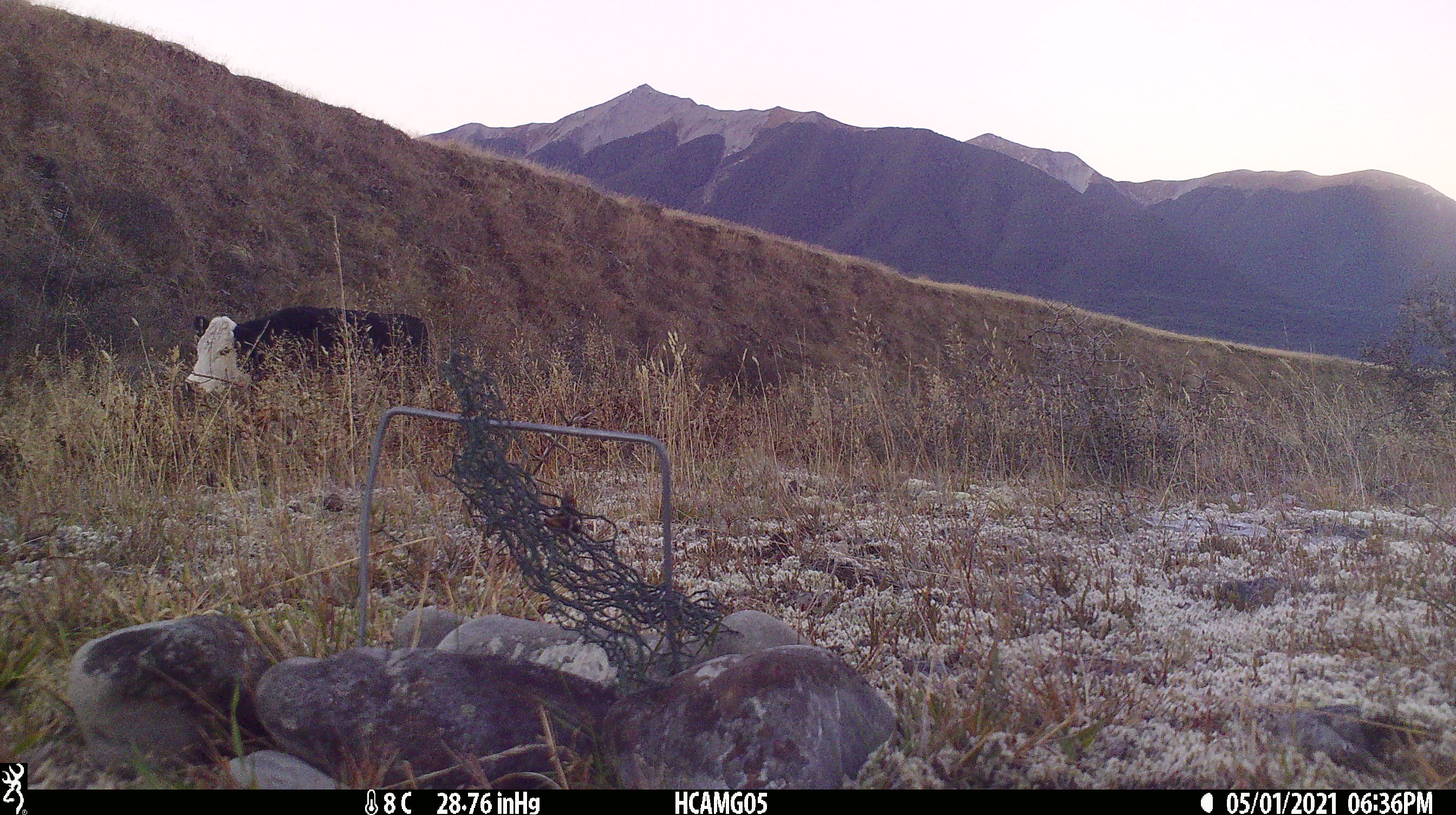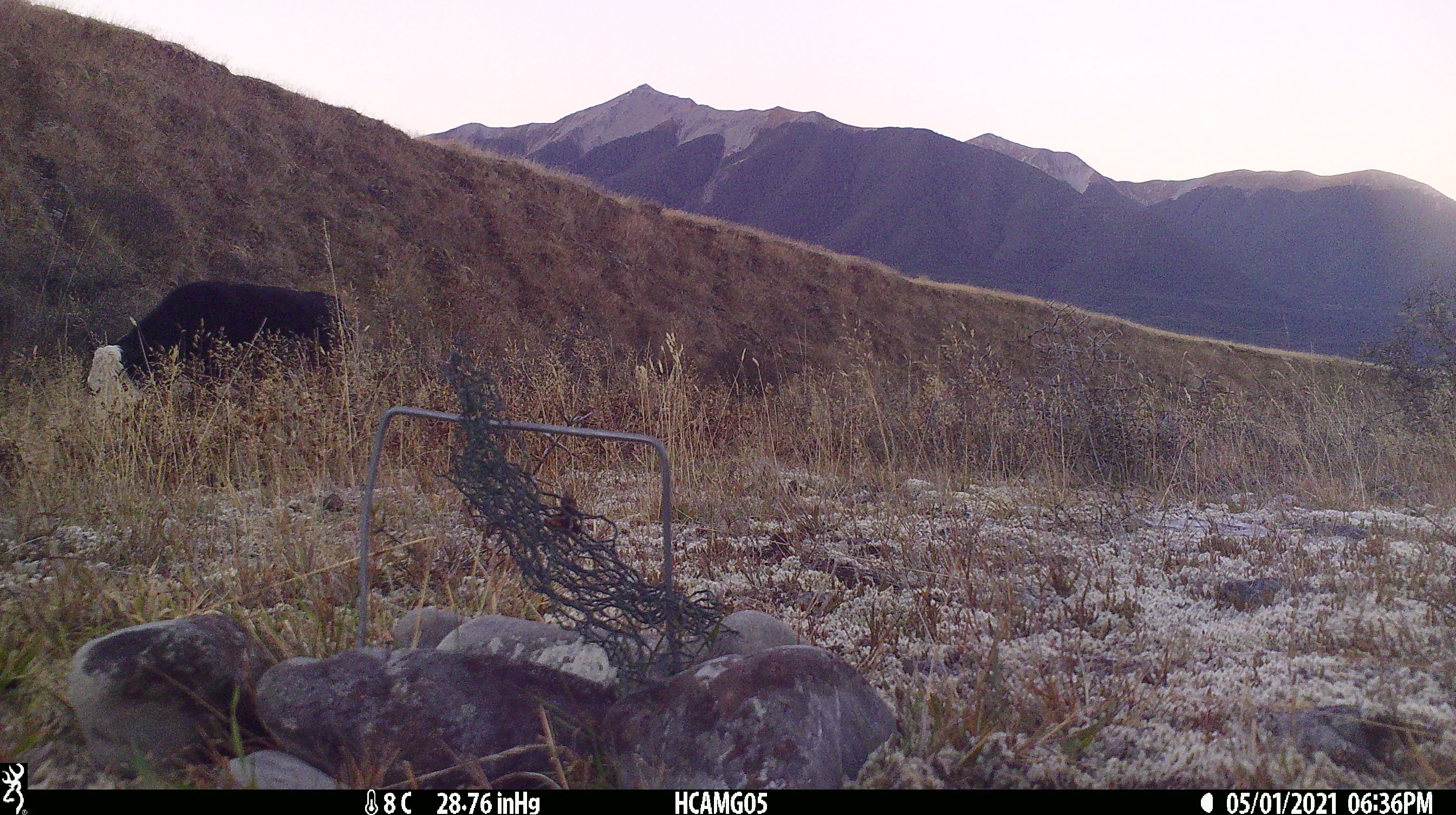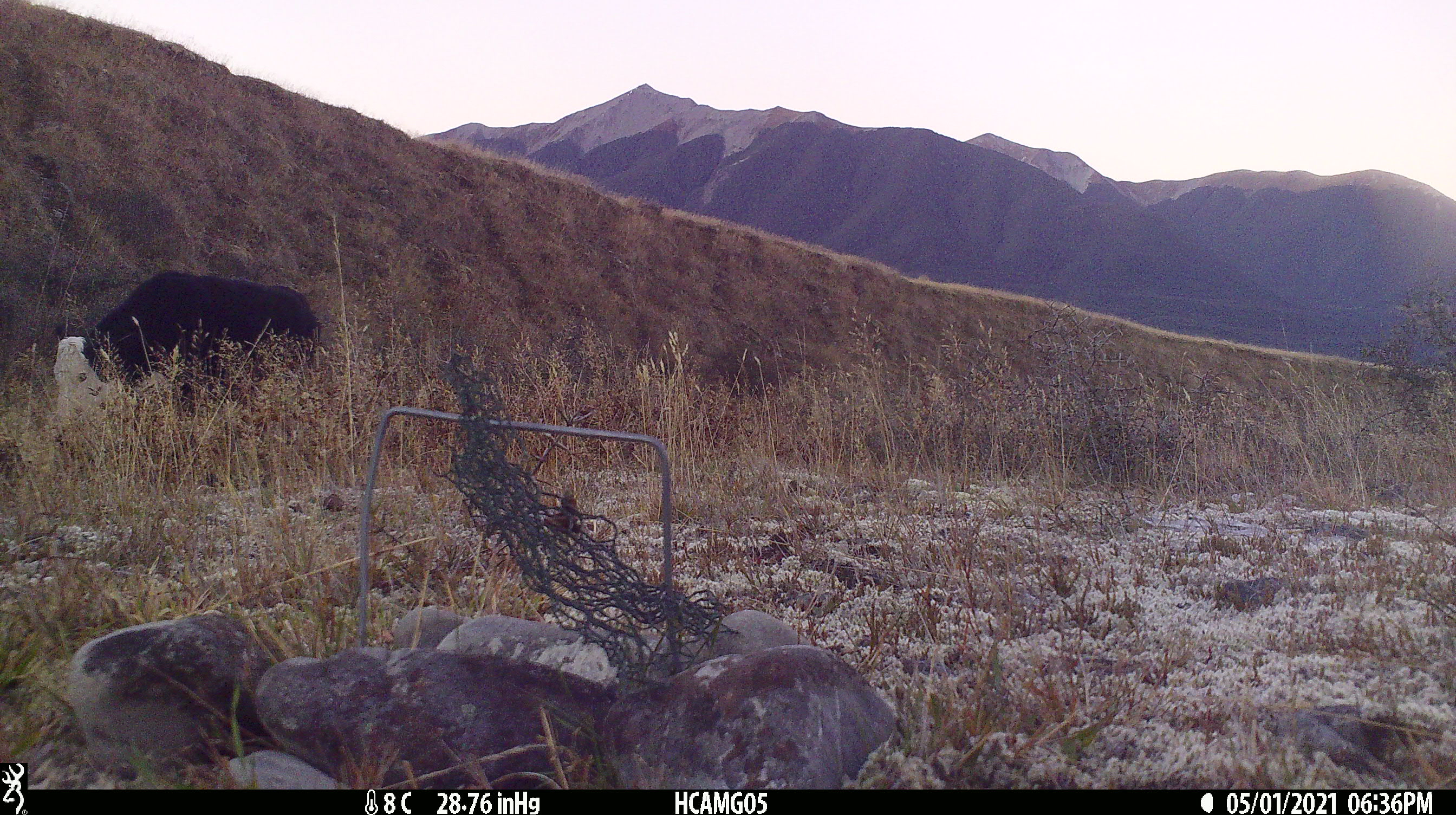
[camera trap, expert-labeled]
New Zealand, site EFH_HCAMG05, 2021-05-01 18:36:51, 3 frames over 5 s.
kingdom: Animalia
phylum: Chordata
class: Mammalia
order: Artiodactyla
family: Bovidae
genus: Bos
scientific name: Bos taurus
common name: domestic cow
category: cow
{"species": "cow (domestic cow) (Bos taurus)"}